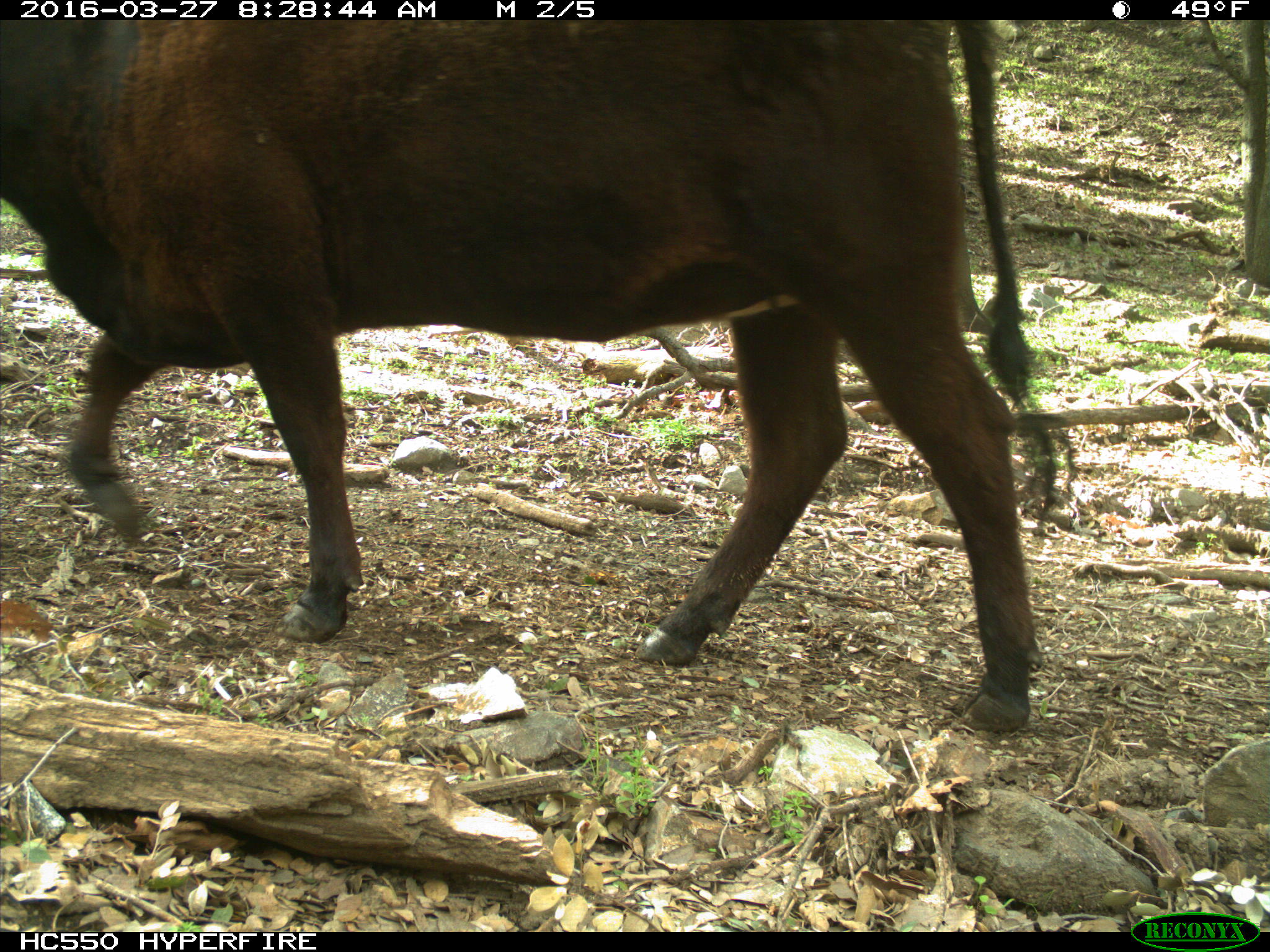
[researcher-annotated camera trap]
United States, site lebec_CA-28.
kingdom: Animalia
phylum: Chordata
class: Mammalia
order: Artiodactyla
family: Bovidae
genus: Bos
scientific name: Bos taurus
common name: domestic cow